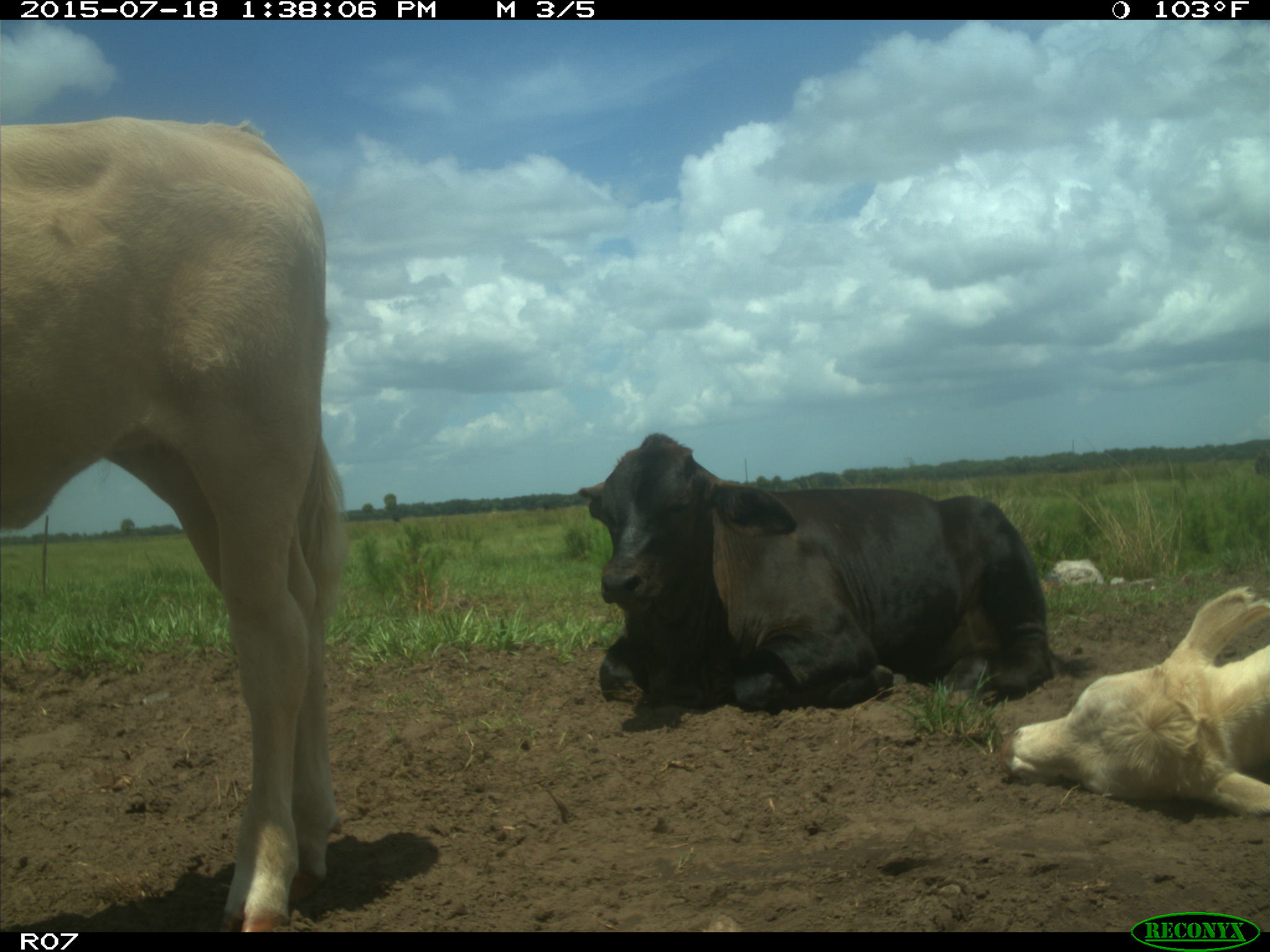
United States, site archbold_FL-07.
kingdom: Animalia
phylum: Chordata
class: Mammalia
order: Artiodactyla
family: Bovidae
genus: Bos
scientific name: Bos taurus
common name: domestic cow